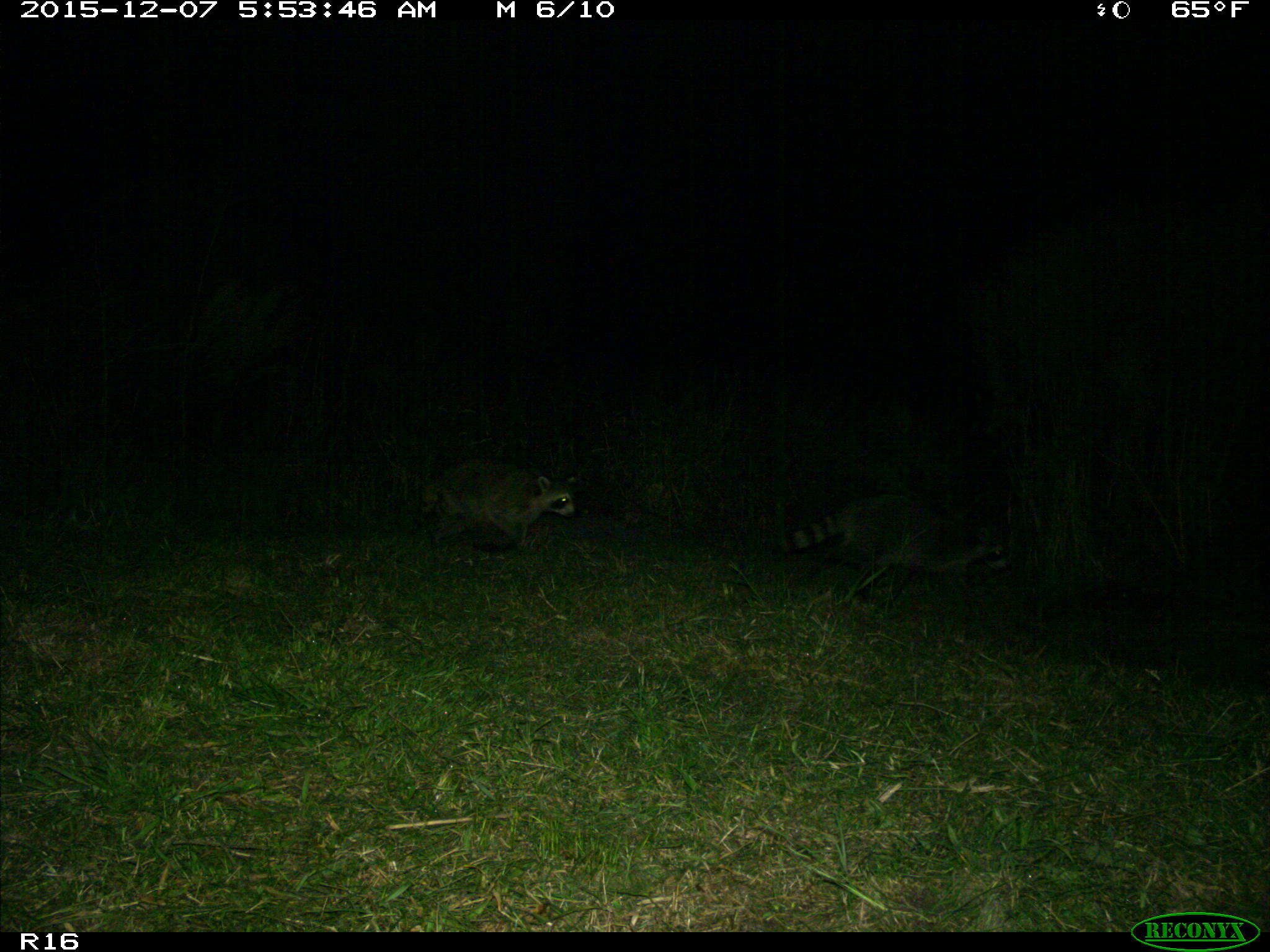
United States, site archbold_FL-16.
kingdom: Animalia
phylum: Chordata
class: Mammalia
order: Carnivora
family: Procyonidae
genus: Procyon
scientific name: Procyon lotor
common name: common raccoon